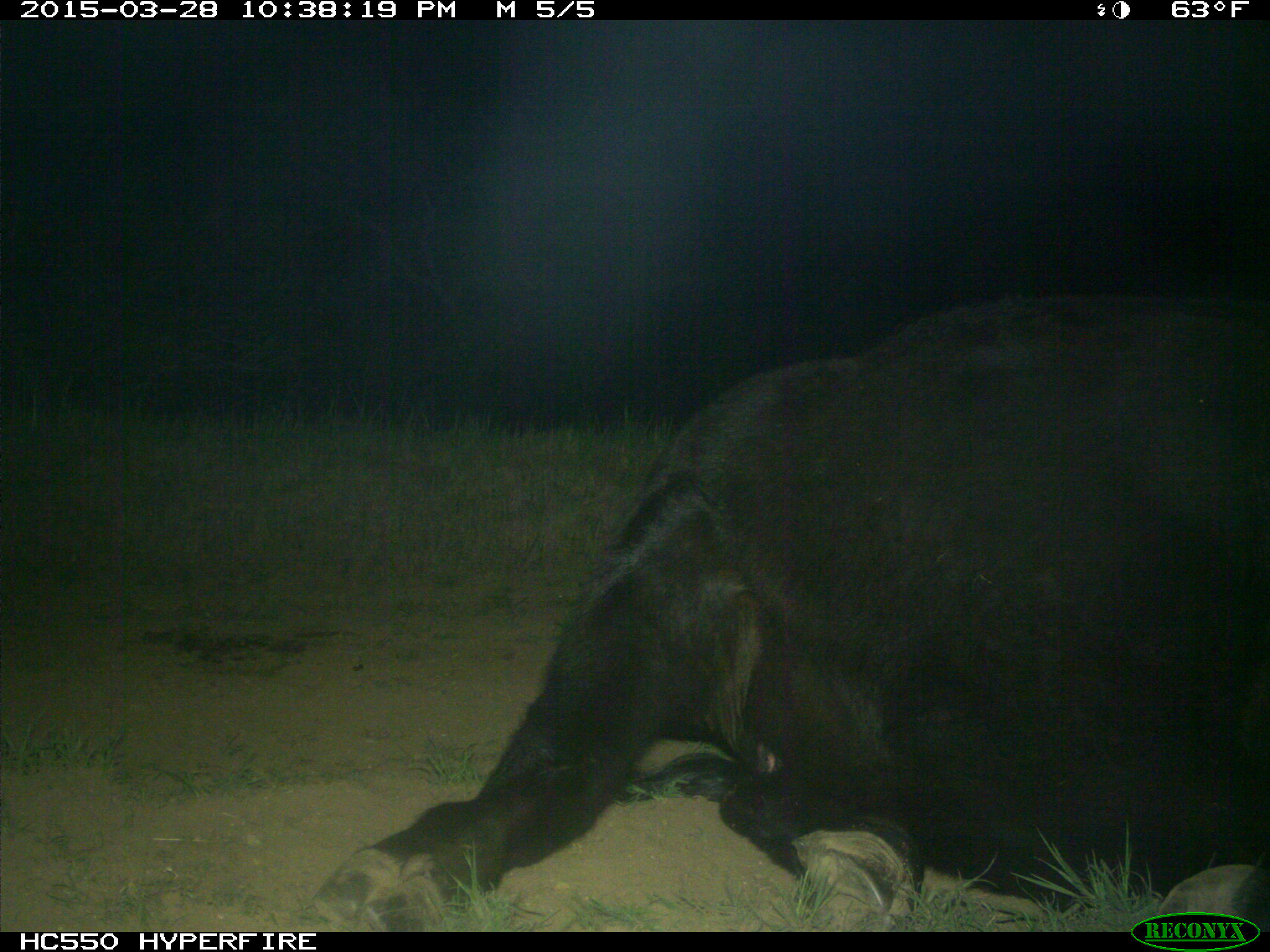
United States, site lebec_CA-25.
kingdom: Animalia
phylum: Chordata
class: Mammalia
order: Artiodactyla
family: Bovidae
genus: Bos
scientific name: Bos taurus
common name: domestic cow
Bos taurus (domestic cow).